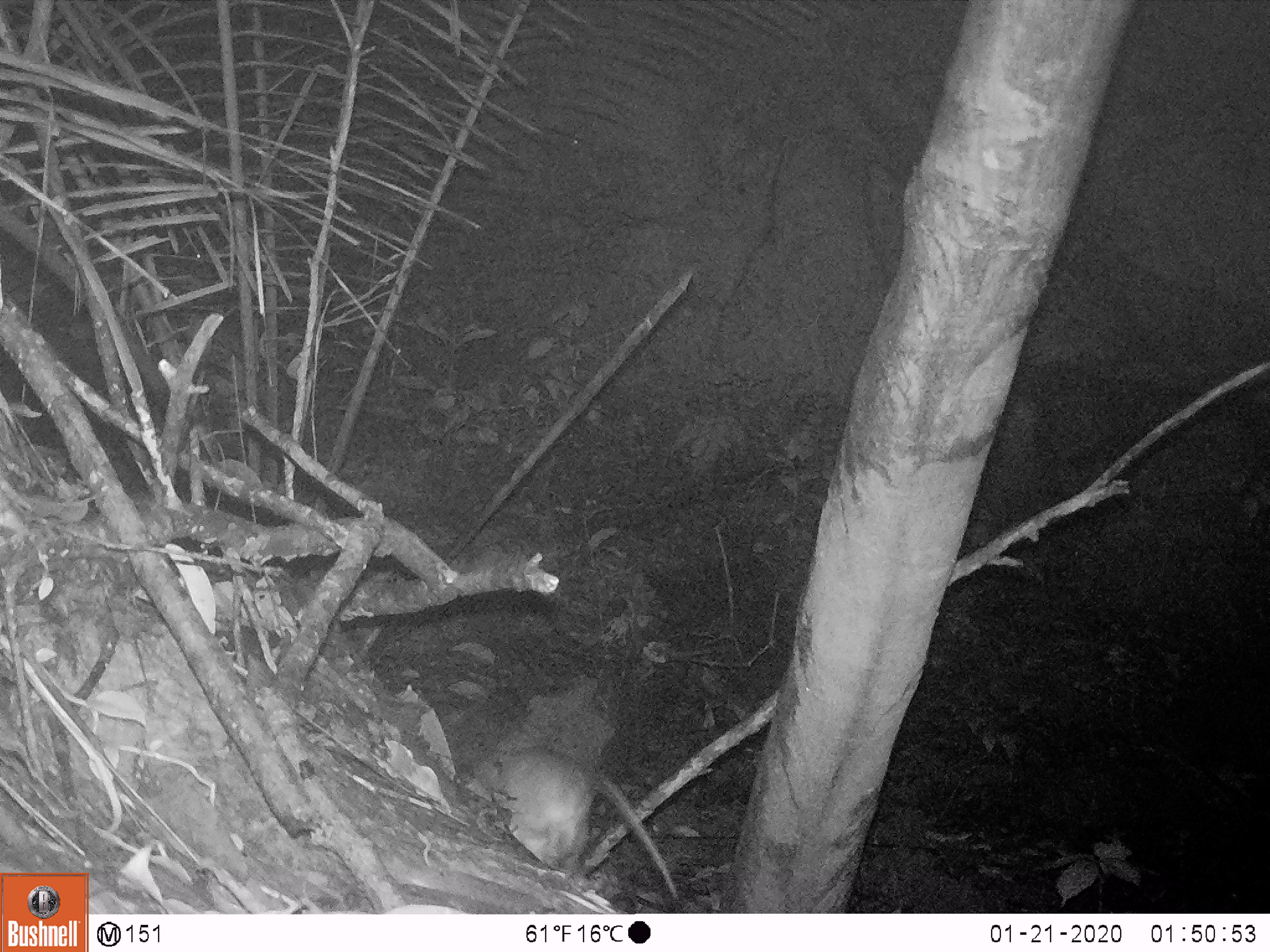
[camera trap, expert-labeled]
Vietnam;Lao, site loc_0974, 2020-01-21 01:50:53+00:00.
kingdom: Animalia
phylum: Chordata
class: Mammalia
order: Rodentia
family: Muridae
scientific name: Muridae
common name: old-world mice and rats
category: unidentified murid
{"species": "unidentified murid (old-world mice and rats) (Muridae)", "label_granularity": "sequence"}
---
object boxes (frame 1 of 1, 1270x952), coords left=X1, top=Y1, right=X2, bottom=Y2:
unidentified murid: left=479, top=744, right=679, bottom=900